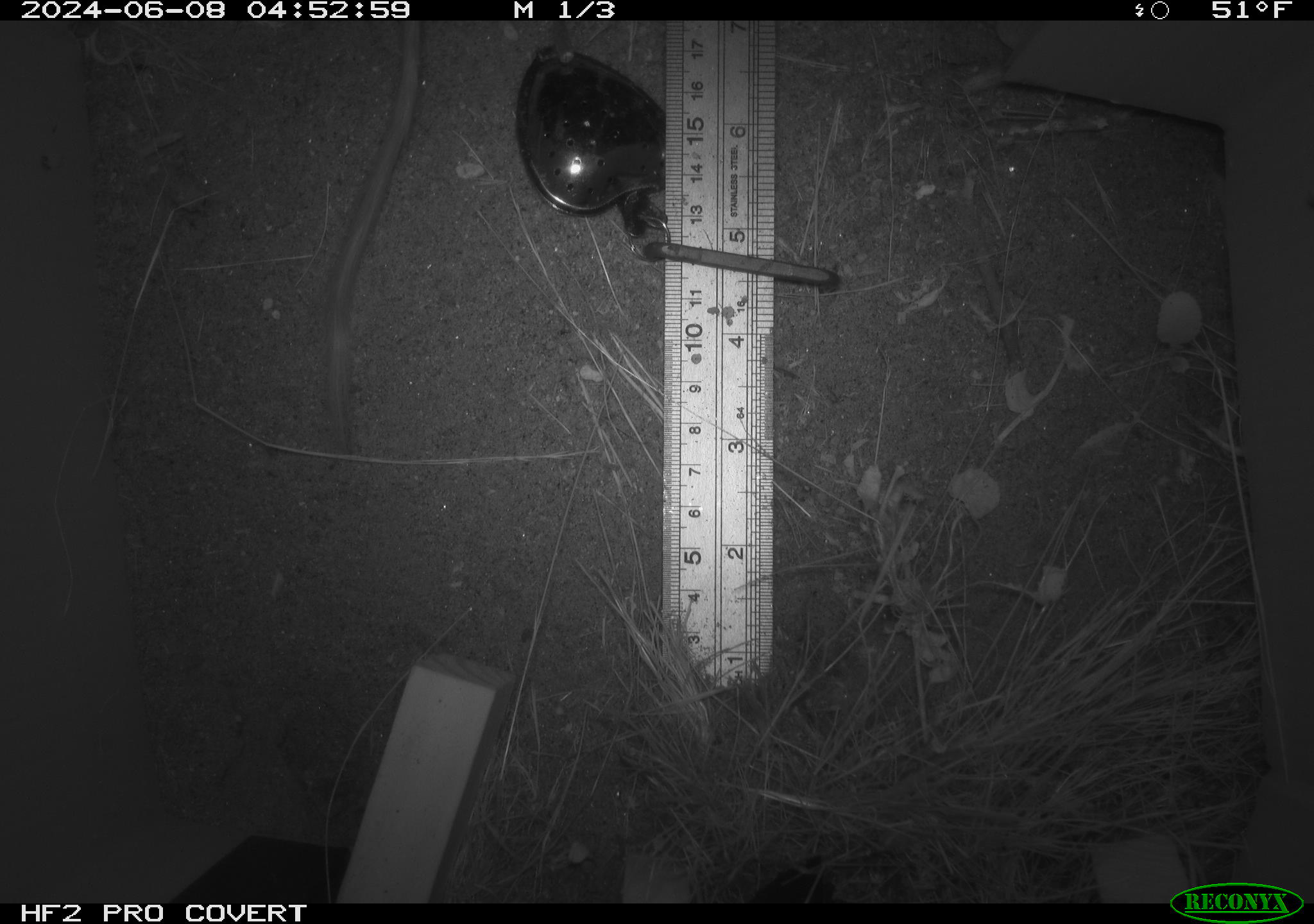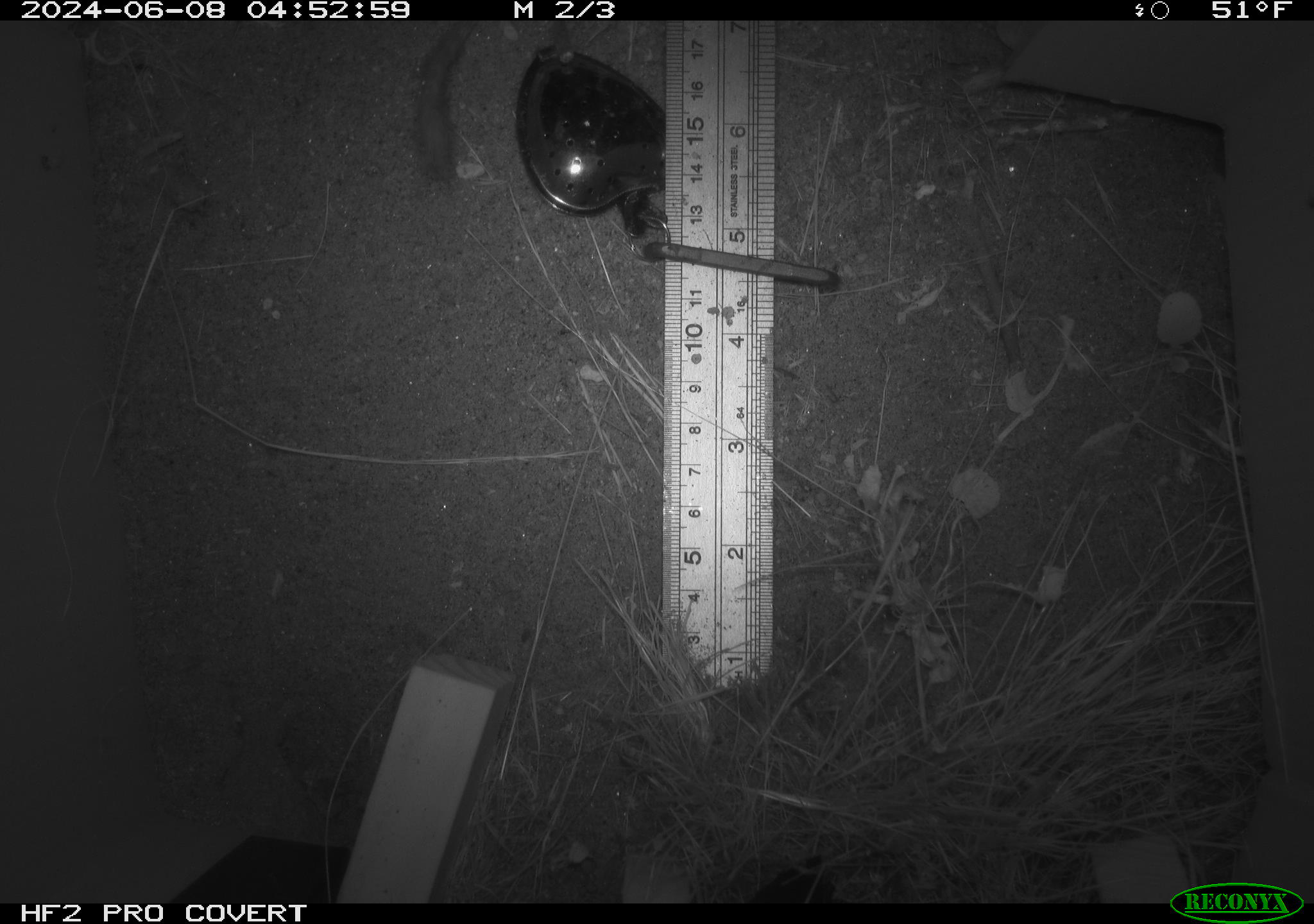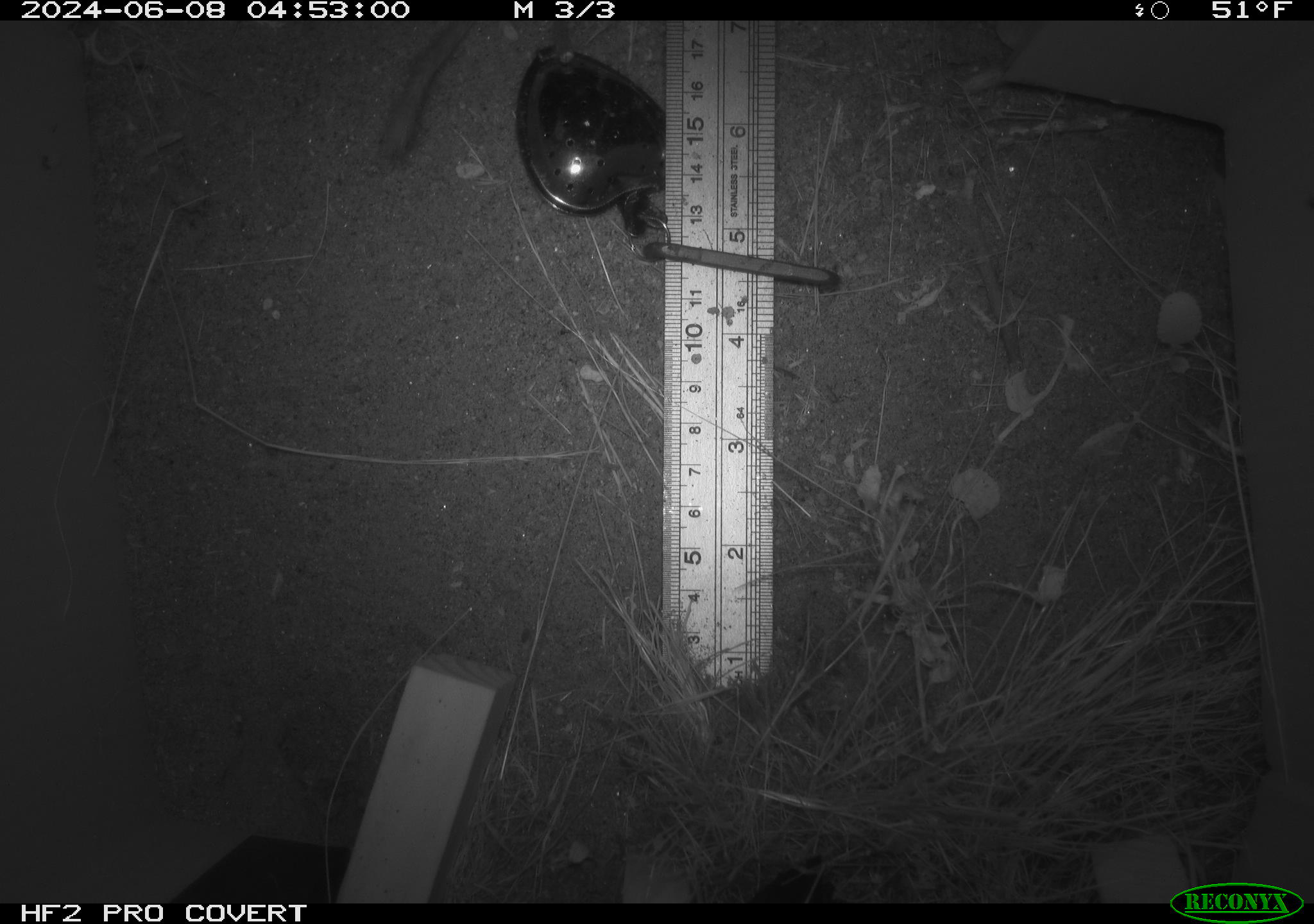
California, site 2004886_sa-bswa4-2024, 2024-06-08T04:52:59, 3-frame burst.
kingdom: Animalia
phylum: Chordata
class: Mammalia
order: Rodentia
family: Heteromyidae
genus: Dipodomys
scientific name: Dipodomys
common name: kangaroo rats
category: dipodomys species